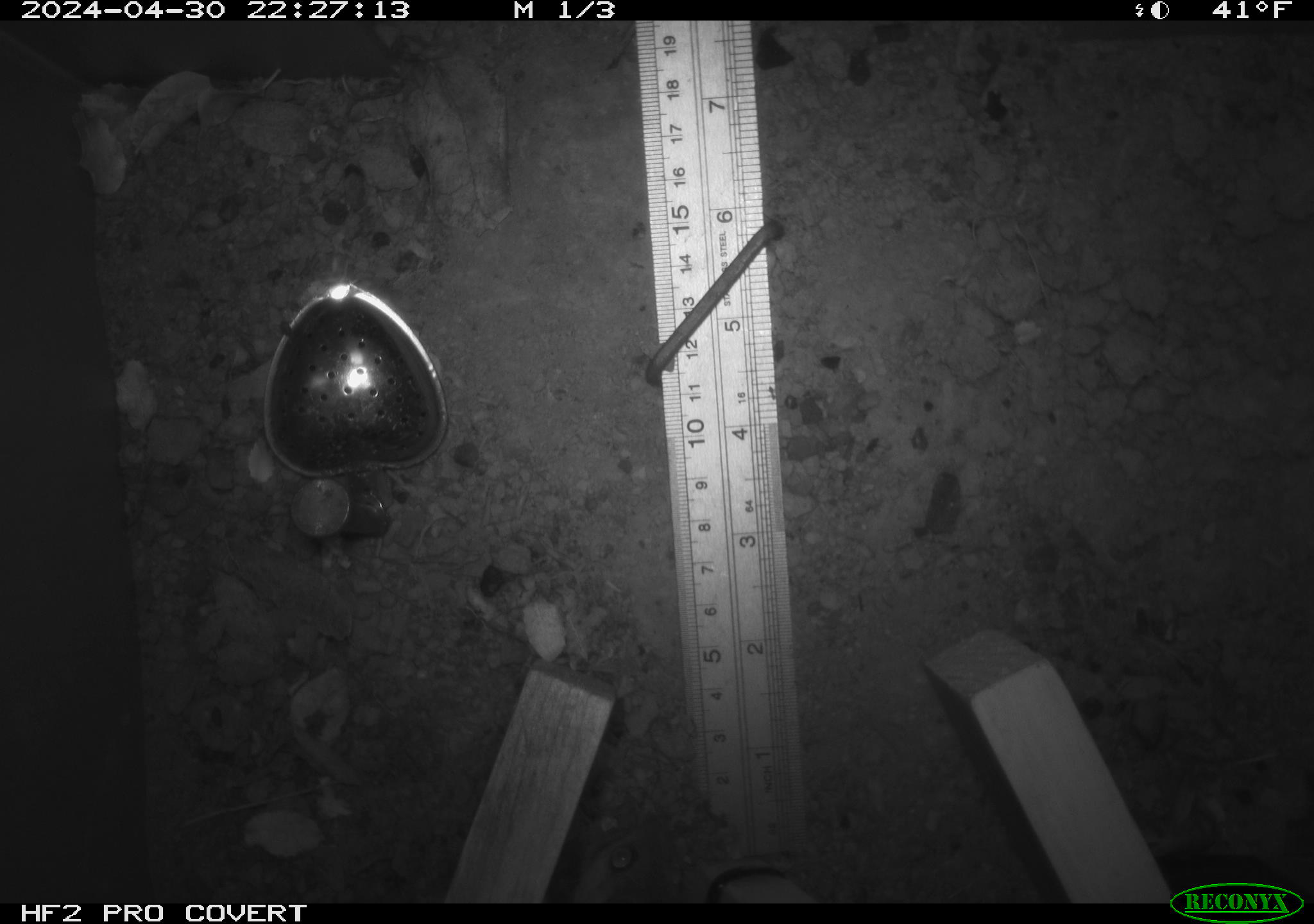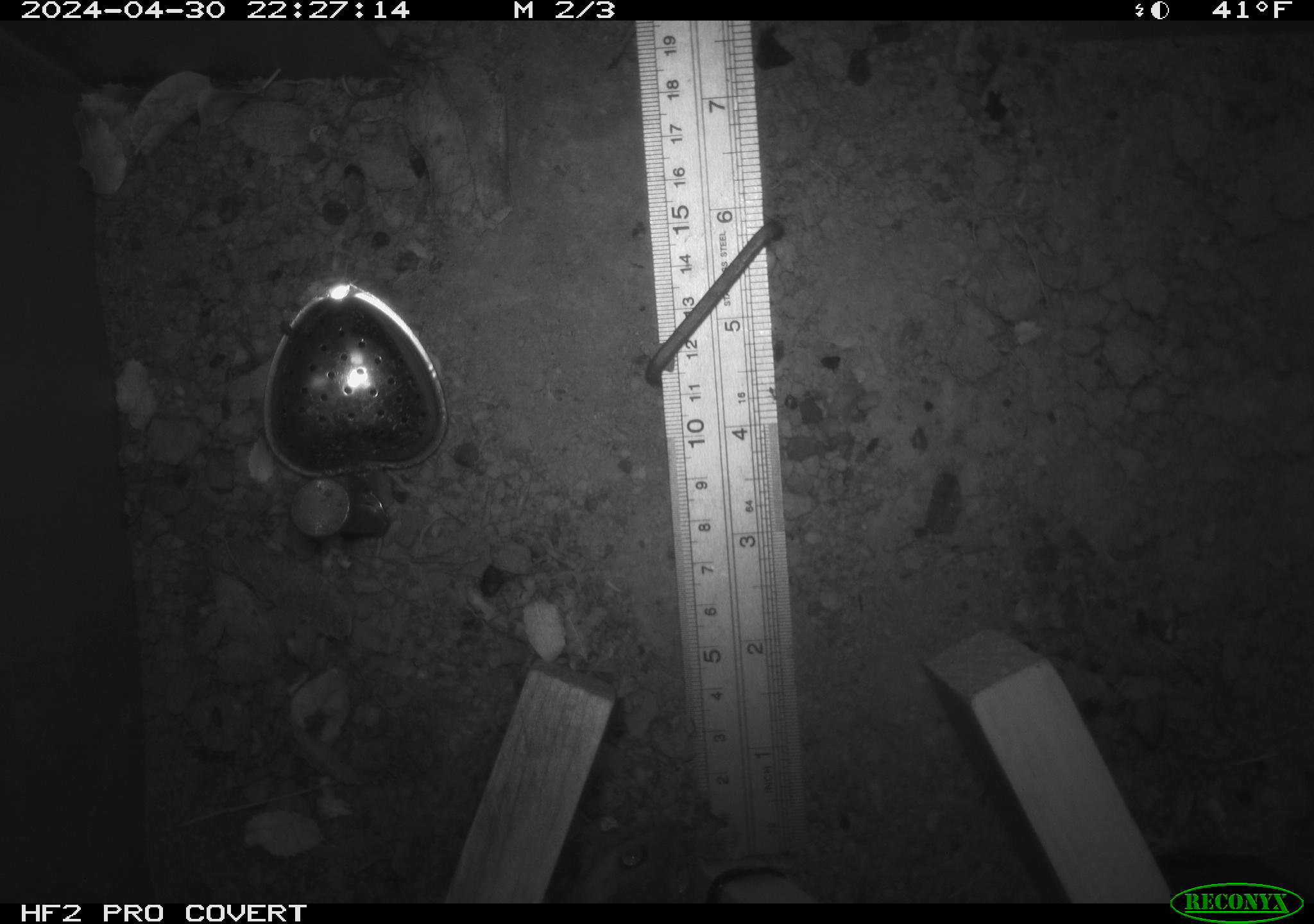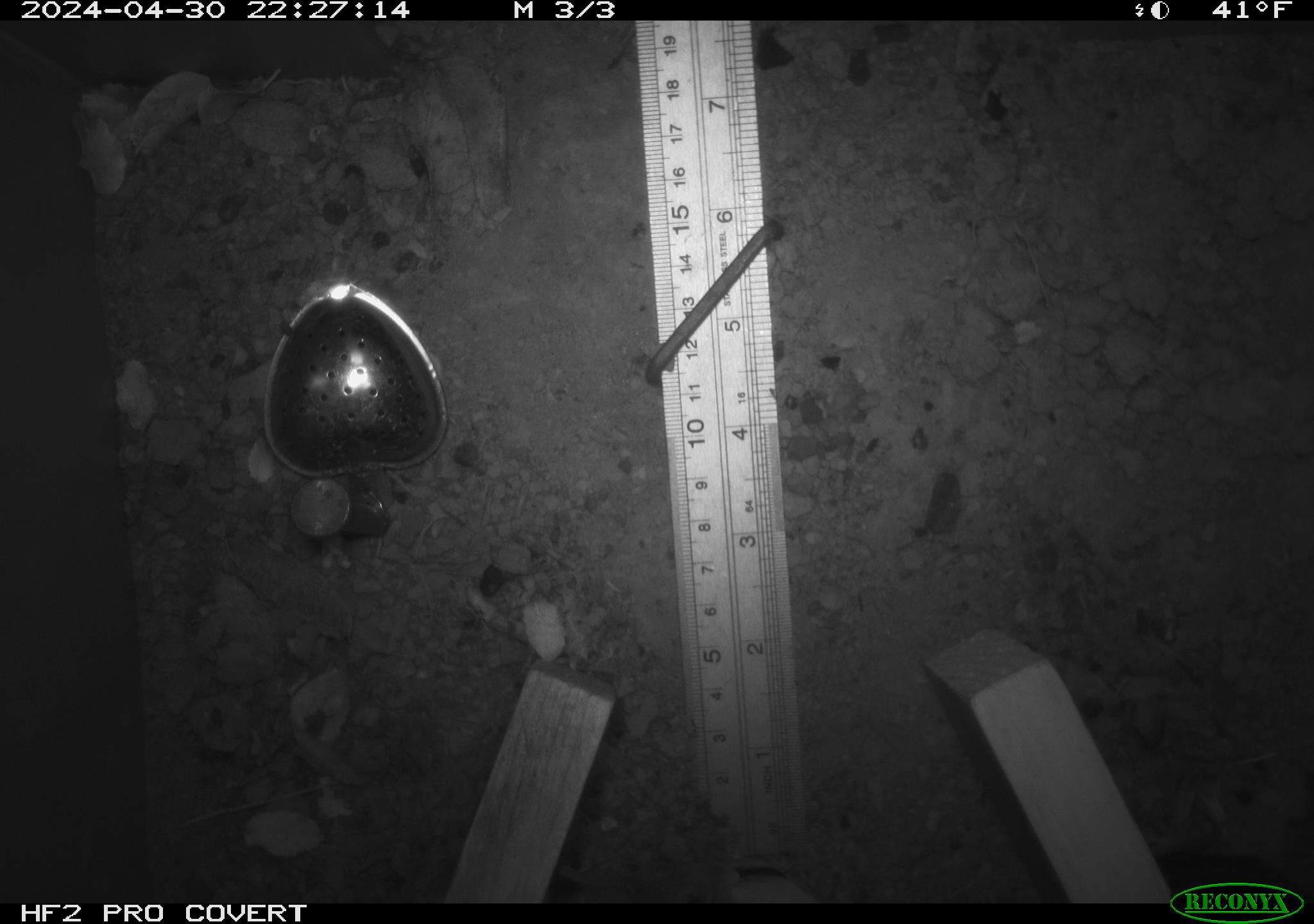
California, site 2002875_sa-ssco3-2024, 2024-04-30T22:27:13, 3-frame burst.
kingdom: Animalia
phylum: Chordata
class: Mammalia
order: Rodentia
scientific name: Rodentia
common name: rodent